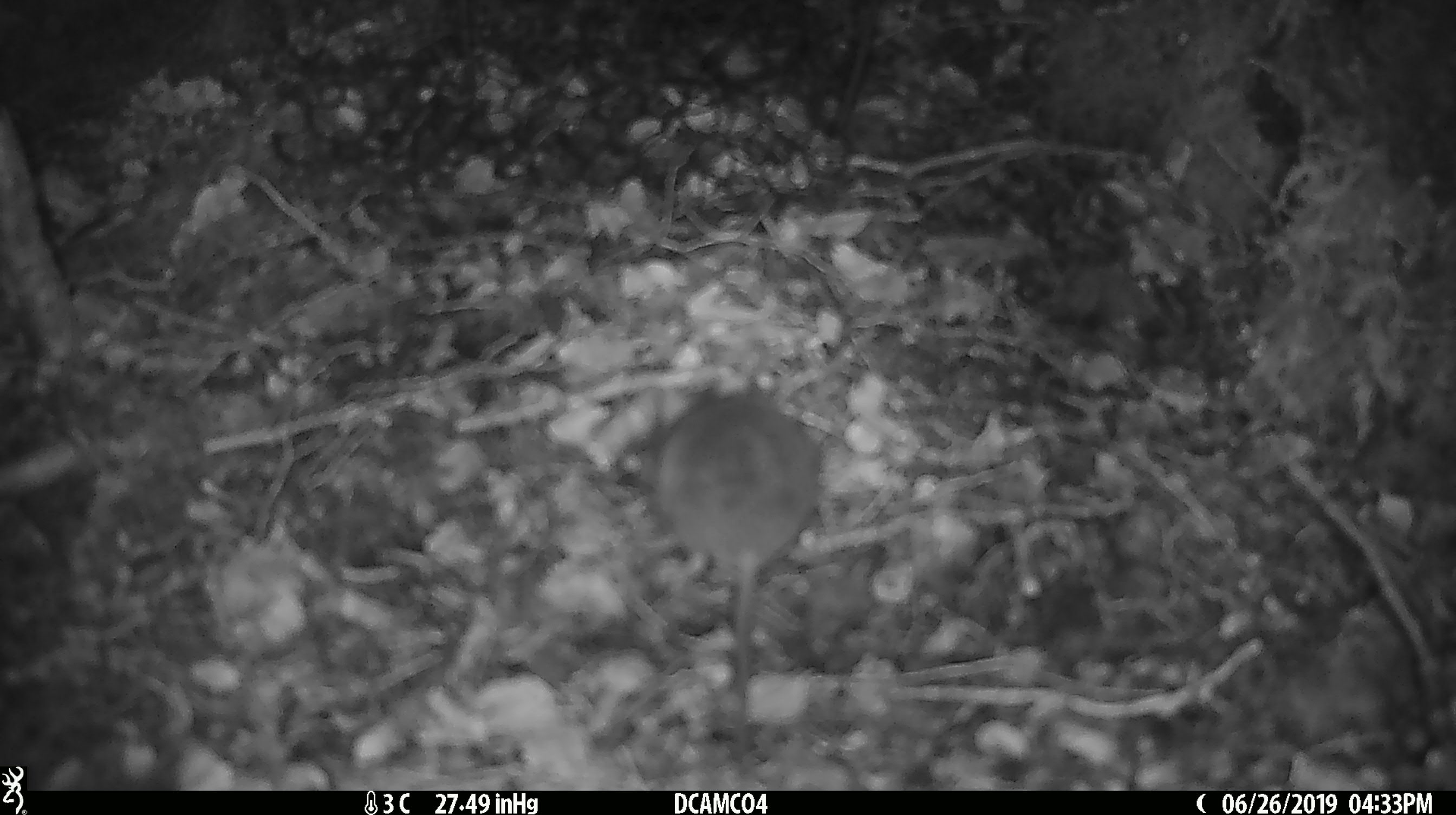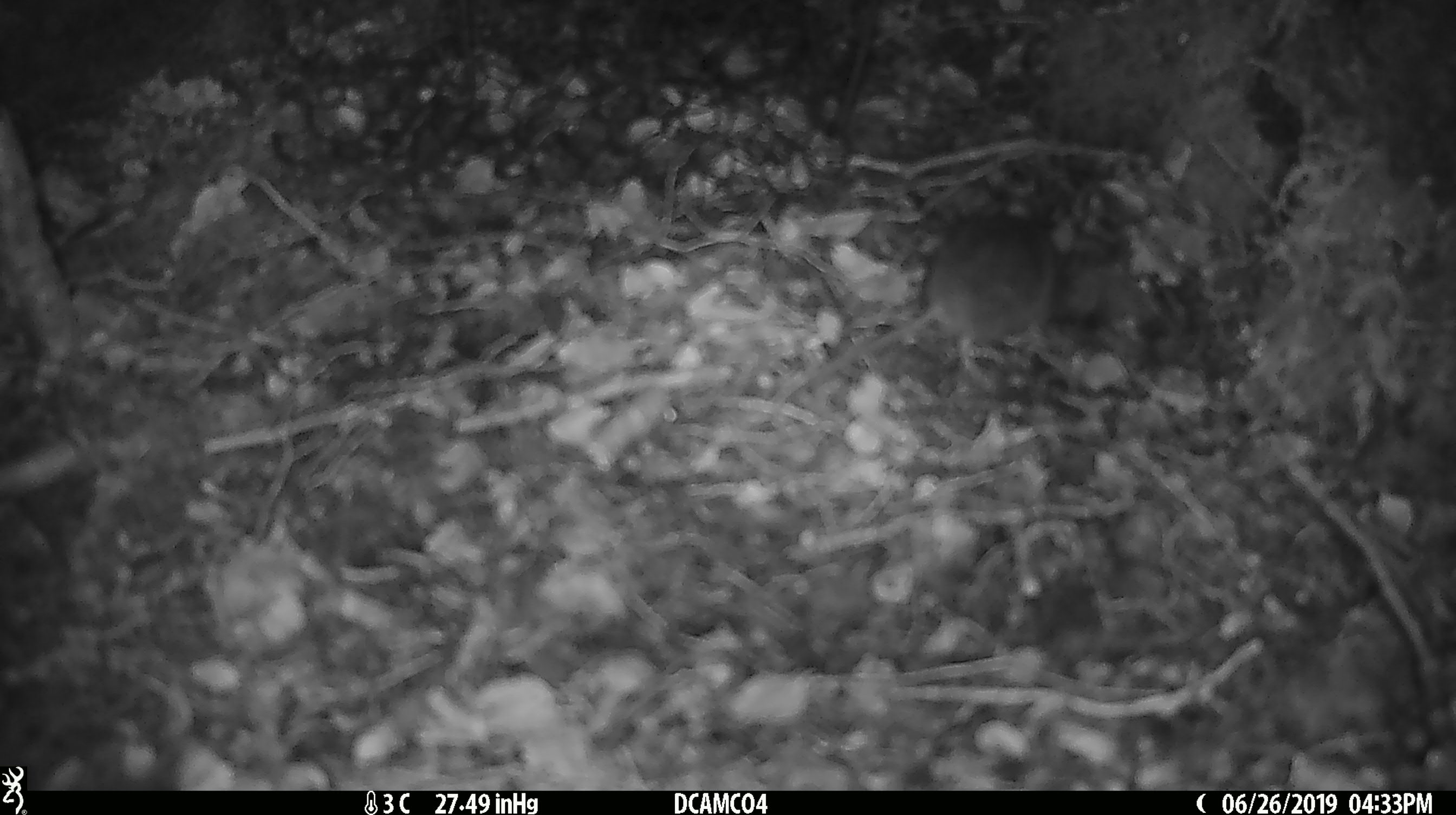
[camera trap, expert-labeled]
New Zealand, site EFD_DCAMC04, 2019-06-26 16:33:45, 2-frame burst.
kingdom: Animalia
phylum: Chordata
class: Mammalia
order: Rodentia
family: Muridae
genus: Mus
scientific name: Mus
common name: mouse